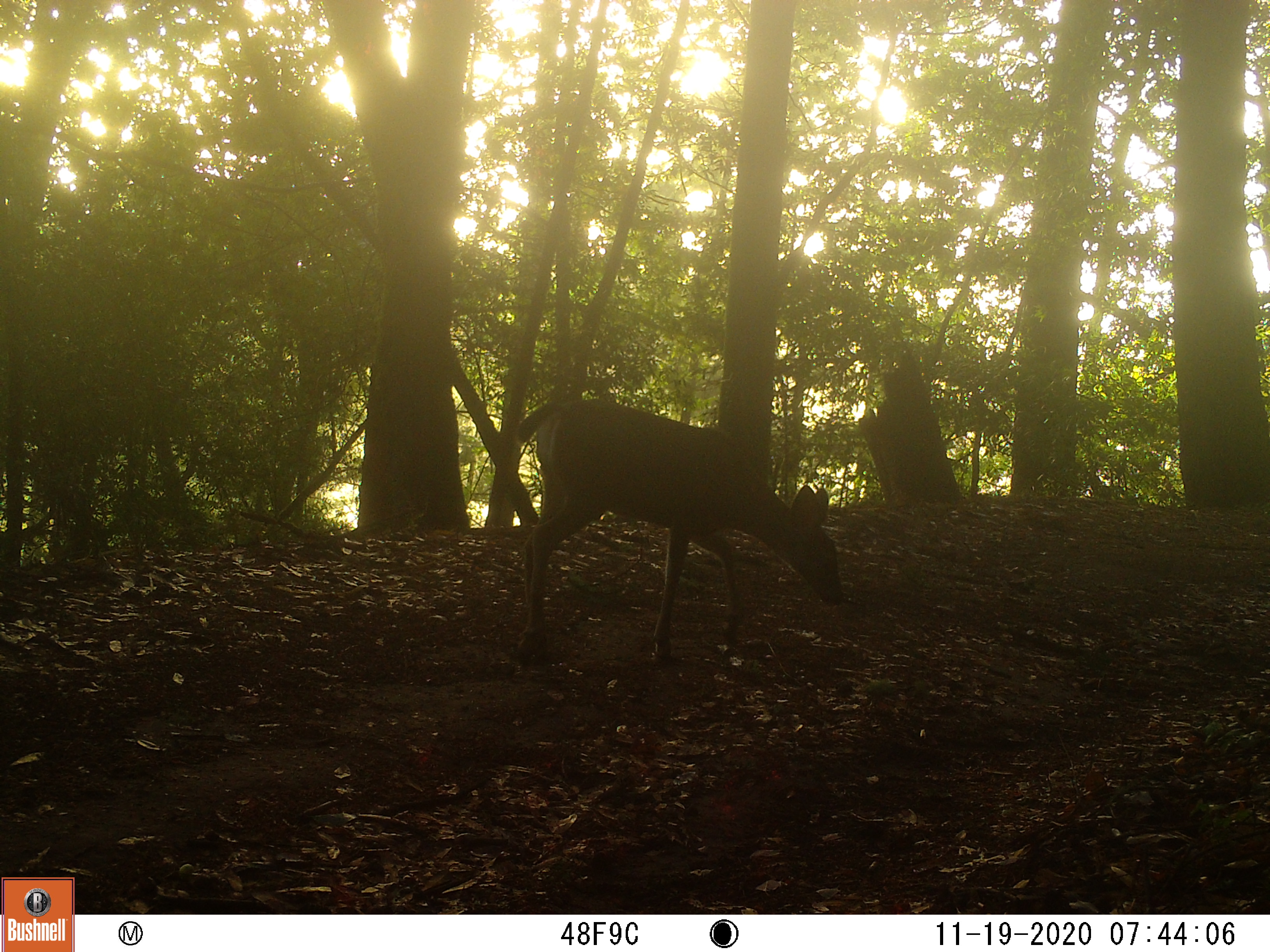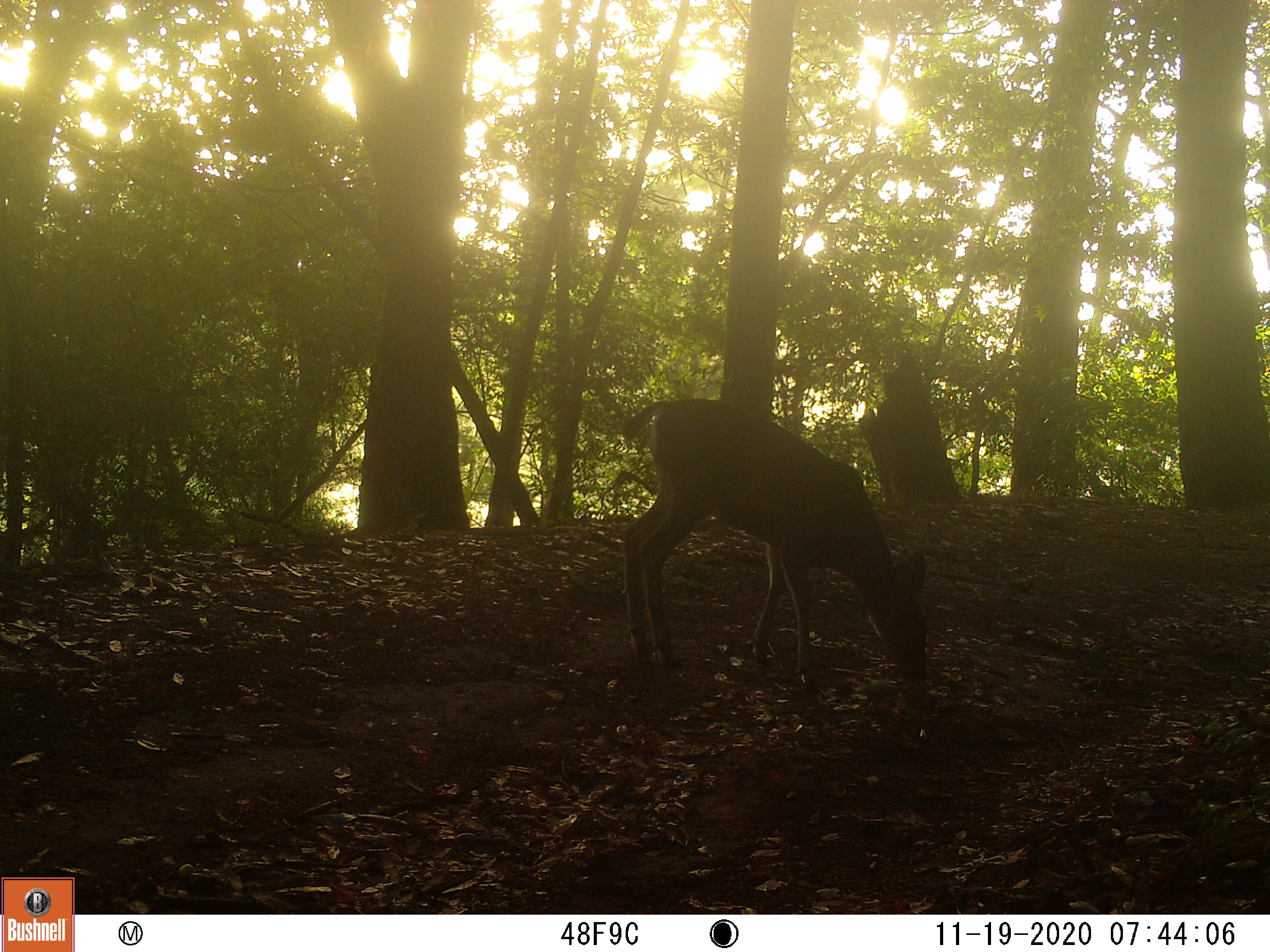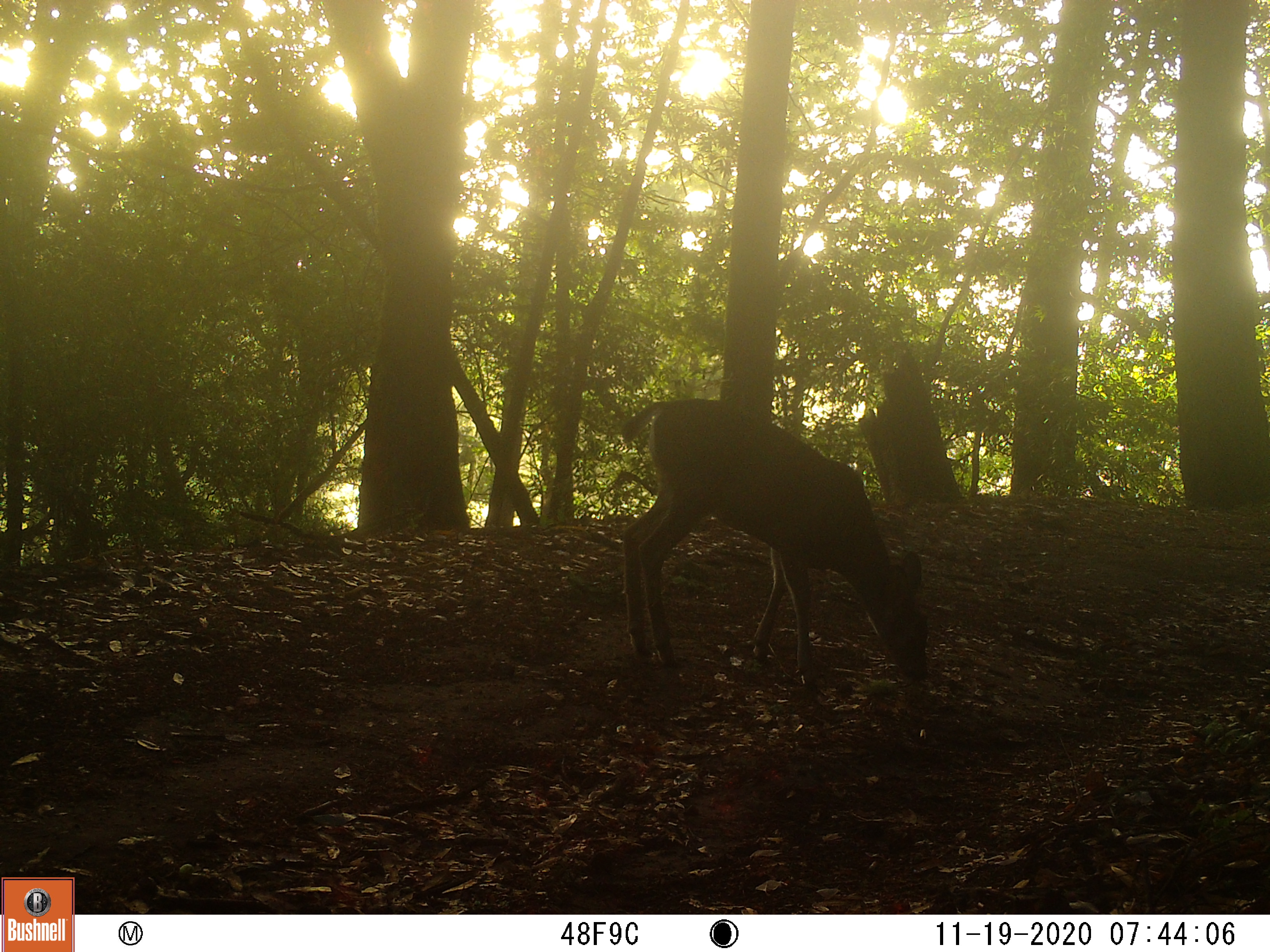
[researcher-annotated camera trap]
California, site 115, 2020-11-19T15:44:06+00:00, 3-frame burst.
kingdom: Animalia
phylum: Chordata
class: Mammalia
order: Artiodactyla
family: Cervidae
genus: Odocoileus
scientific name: Odocoileus hemionus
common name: mule deer